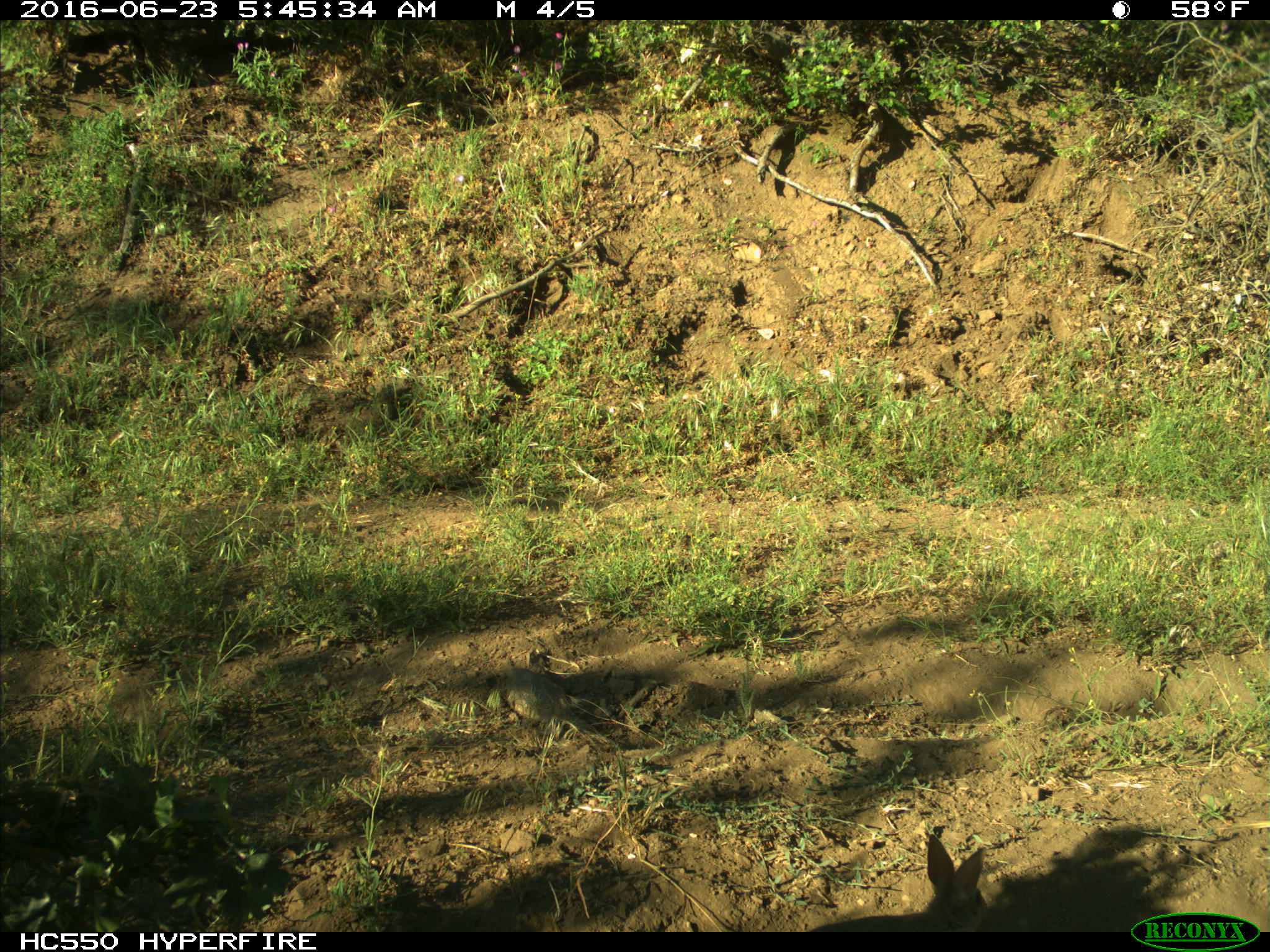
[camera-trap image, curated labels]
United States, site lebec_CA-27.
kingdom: Animalia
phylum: Chordata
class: Mammalia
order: Lagomorpha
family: Leporidae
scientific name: Leporidae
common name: rabbits and hares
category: unidentified rabbit